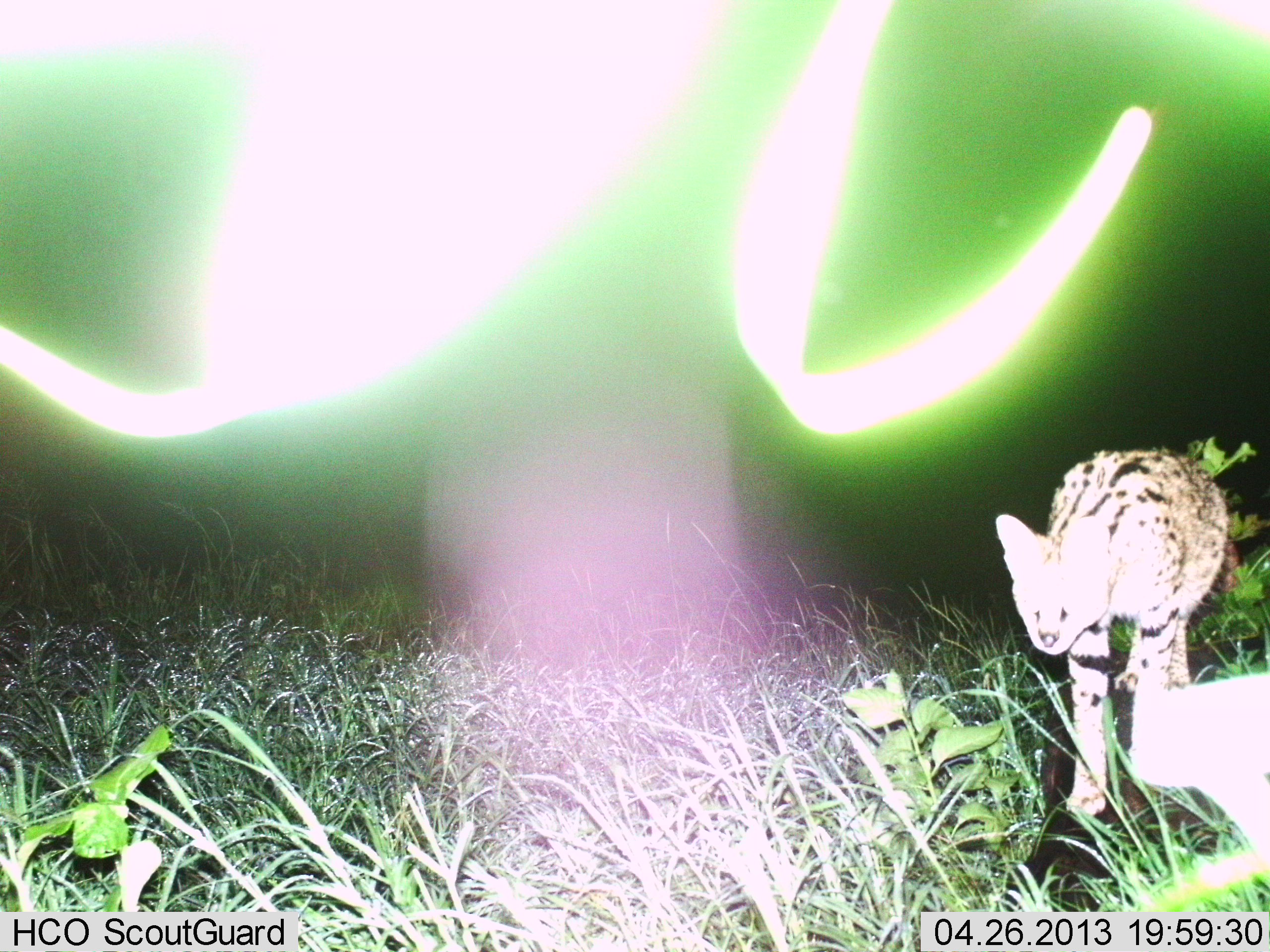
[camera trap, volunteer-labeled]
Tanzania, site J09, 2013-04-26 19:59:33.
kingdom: Animalia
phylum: Chordata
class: Mammalia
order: Carnivora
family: Felidae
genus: Leptailurus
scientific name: Leptailurus serval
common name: serval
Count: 1.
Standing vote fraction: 50%.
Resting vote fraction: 0%.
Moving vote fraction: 50%.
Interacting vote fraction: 0%.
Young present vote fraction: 0%.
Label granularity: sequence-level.